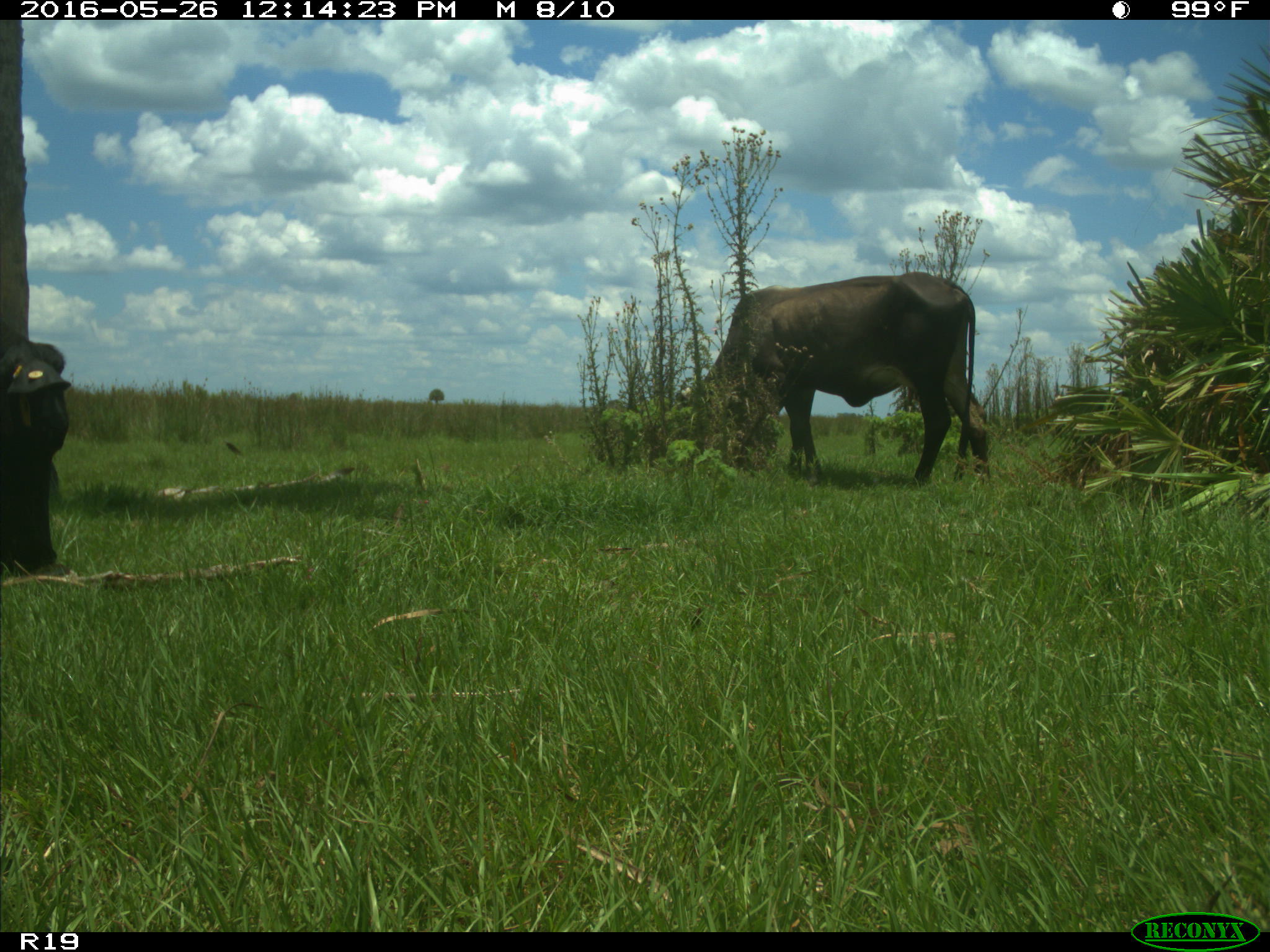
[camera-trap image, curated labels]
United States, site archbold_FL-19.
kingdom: Animalia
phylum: Chordata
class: Mammalia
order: Artiodactyla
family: Bovidae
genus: Bos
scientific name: Bos taurus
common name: domestic cow